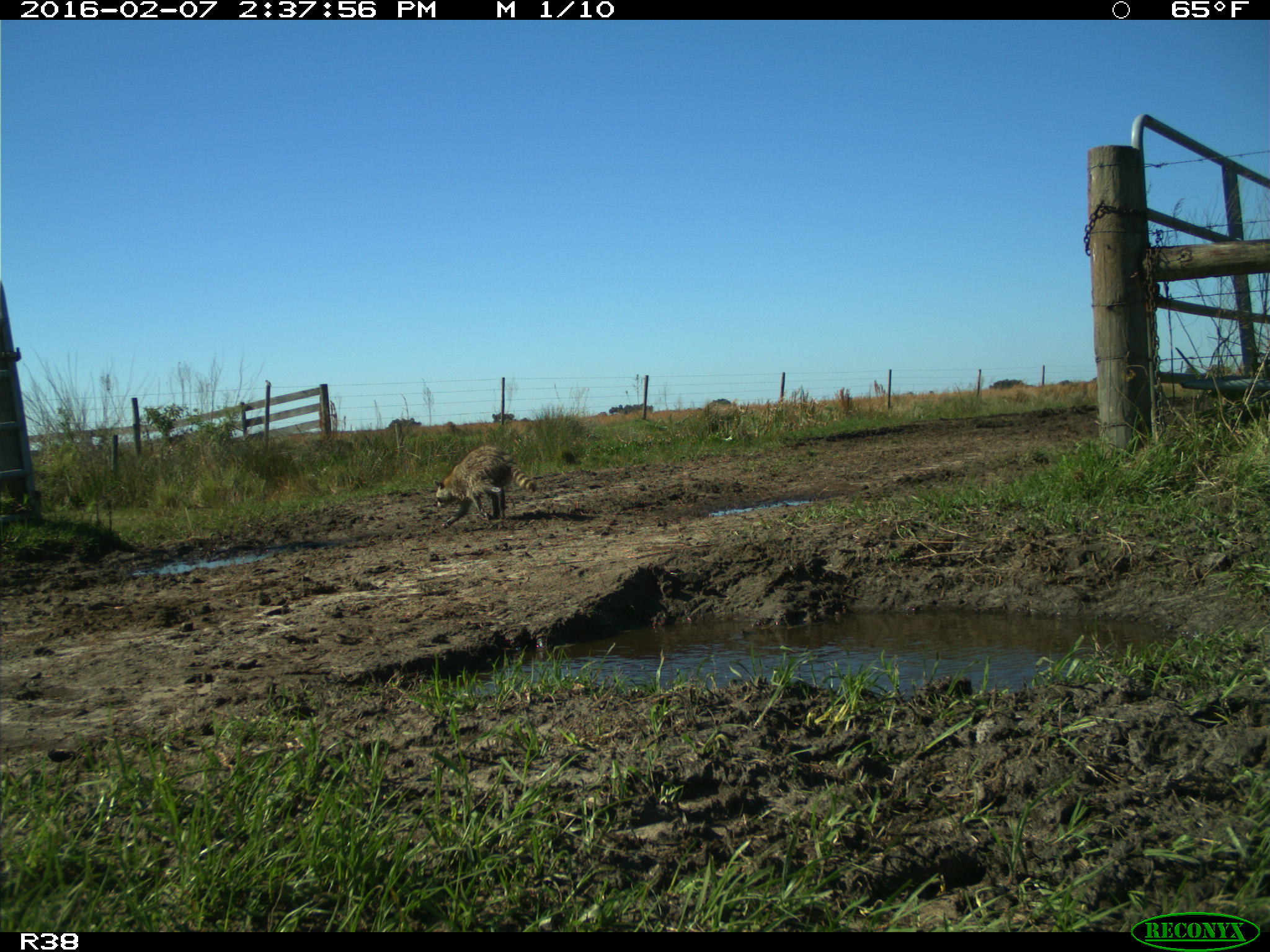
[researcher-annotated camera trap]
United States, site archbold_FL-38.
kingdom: Animalia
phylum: Chordata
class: Mammalia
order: Carnivora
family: Procyonidae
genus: Procyon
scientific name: Procyon lotor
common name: common raccoon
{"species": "Procyon lotor (common raccoon)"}